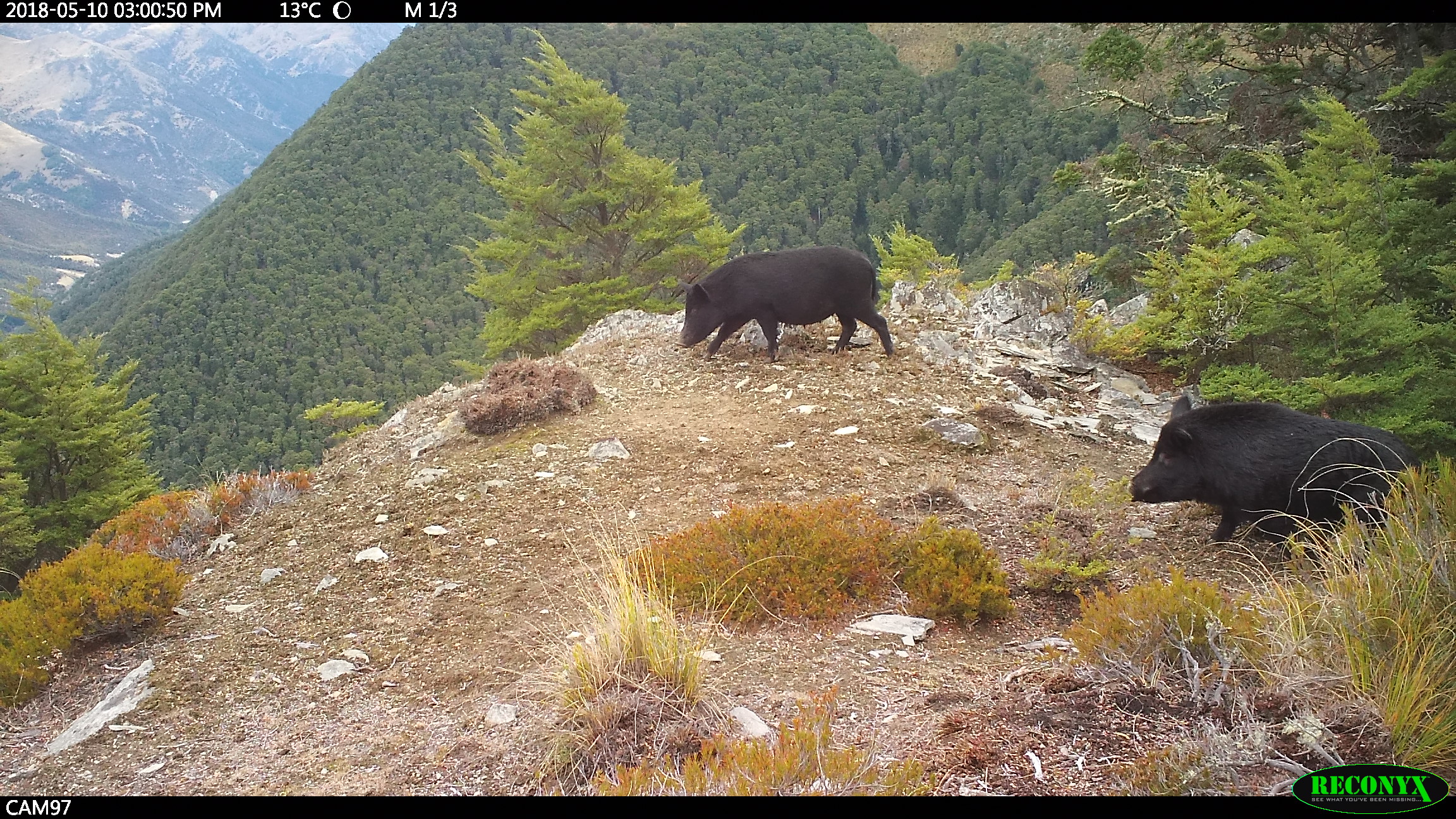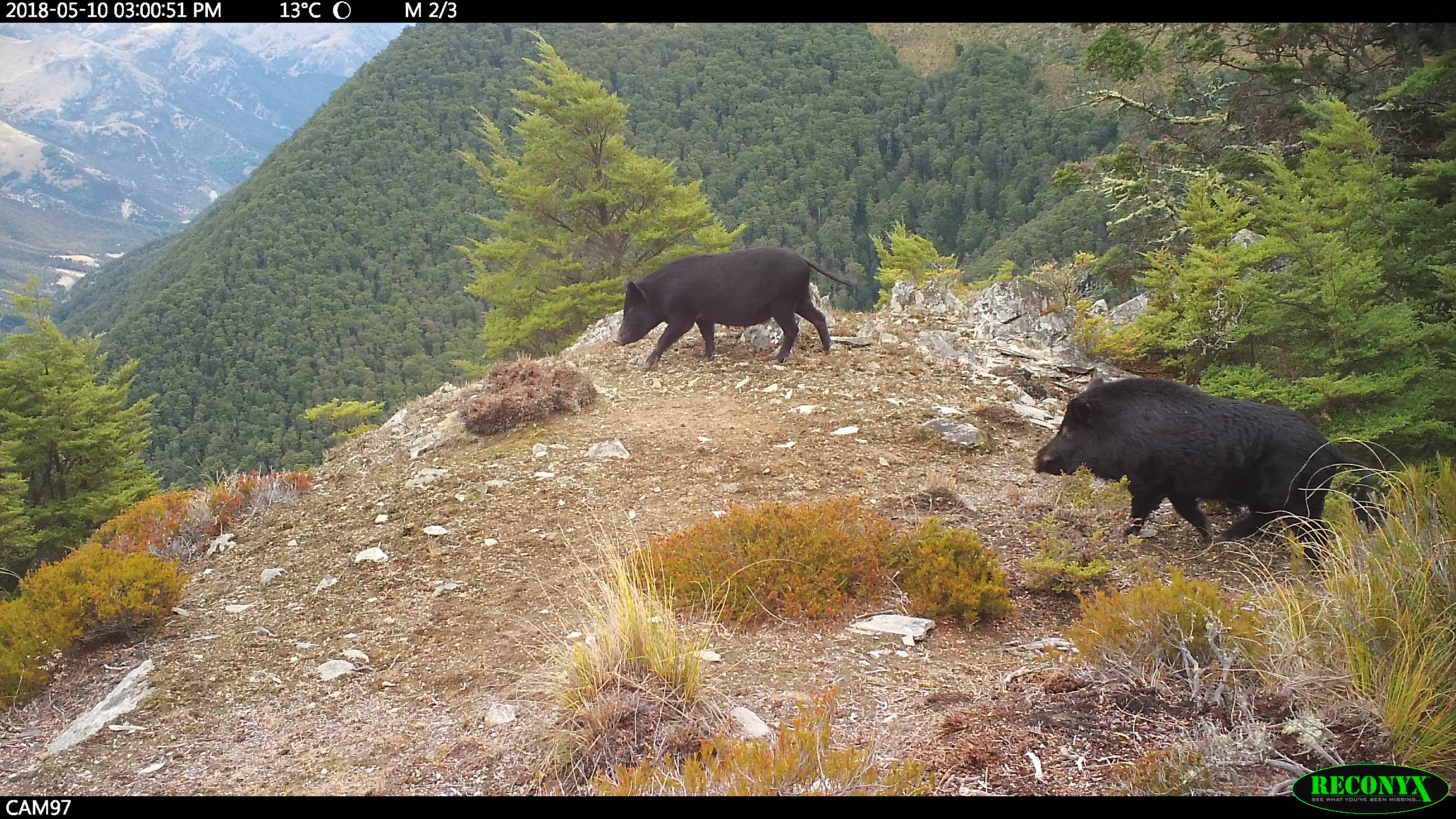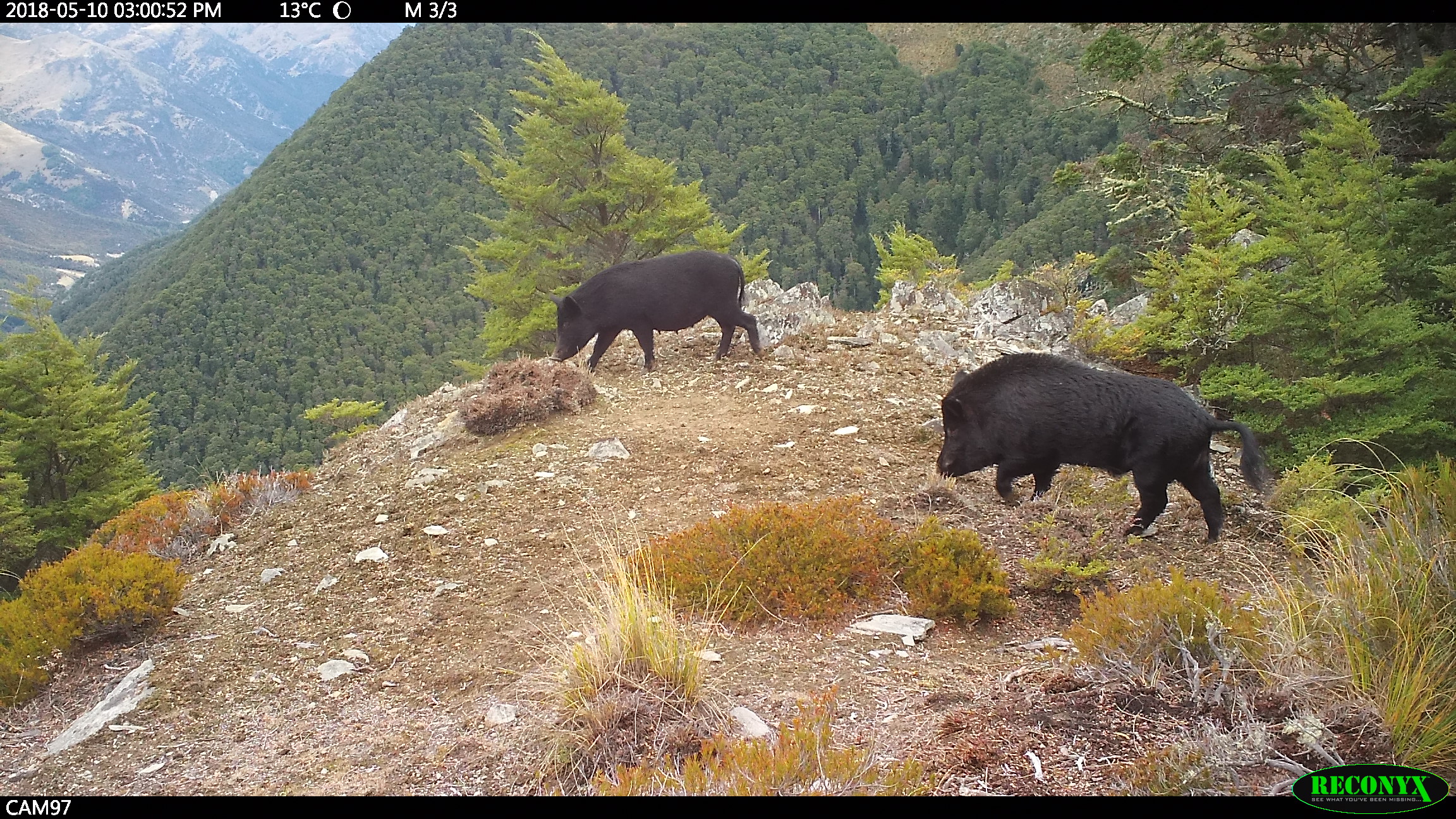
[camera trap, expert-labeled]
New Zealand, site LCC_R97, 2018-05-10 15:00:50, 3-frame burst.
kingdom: Animalia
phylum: Chordata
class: Mammalia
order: Artiodactyla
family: Suidae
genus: Sus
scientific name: Sus scrofa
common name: pig